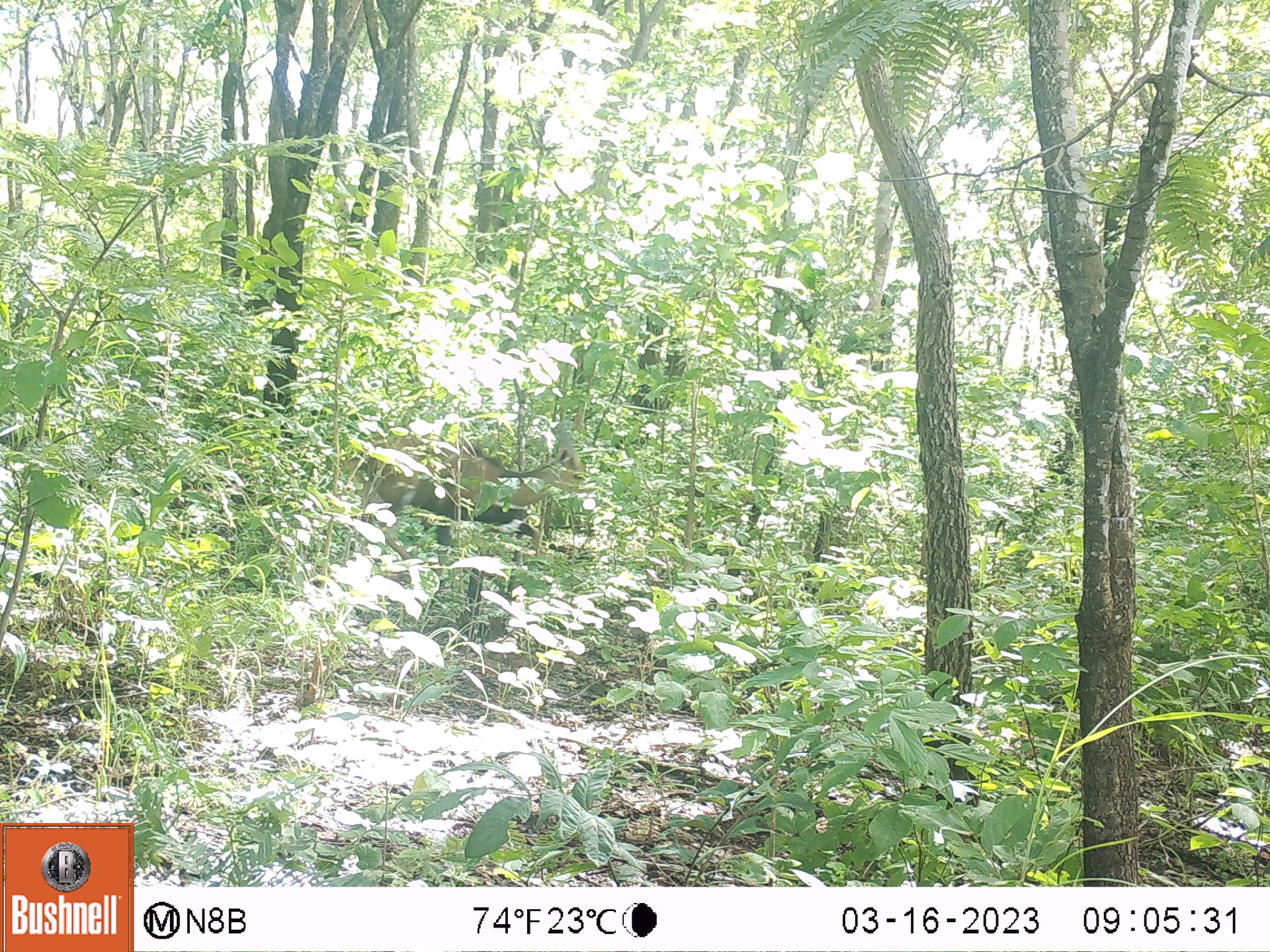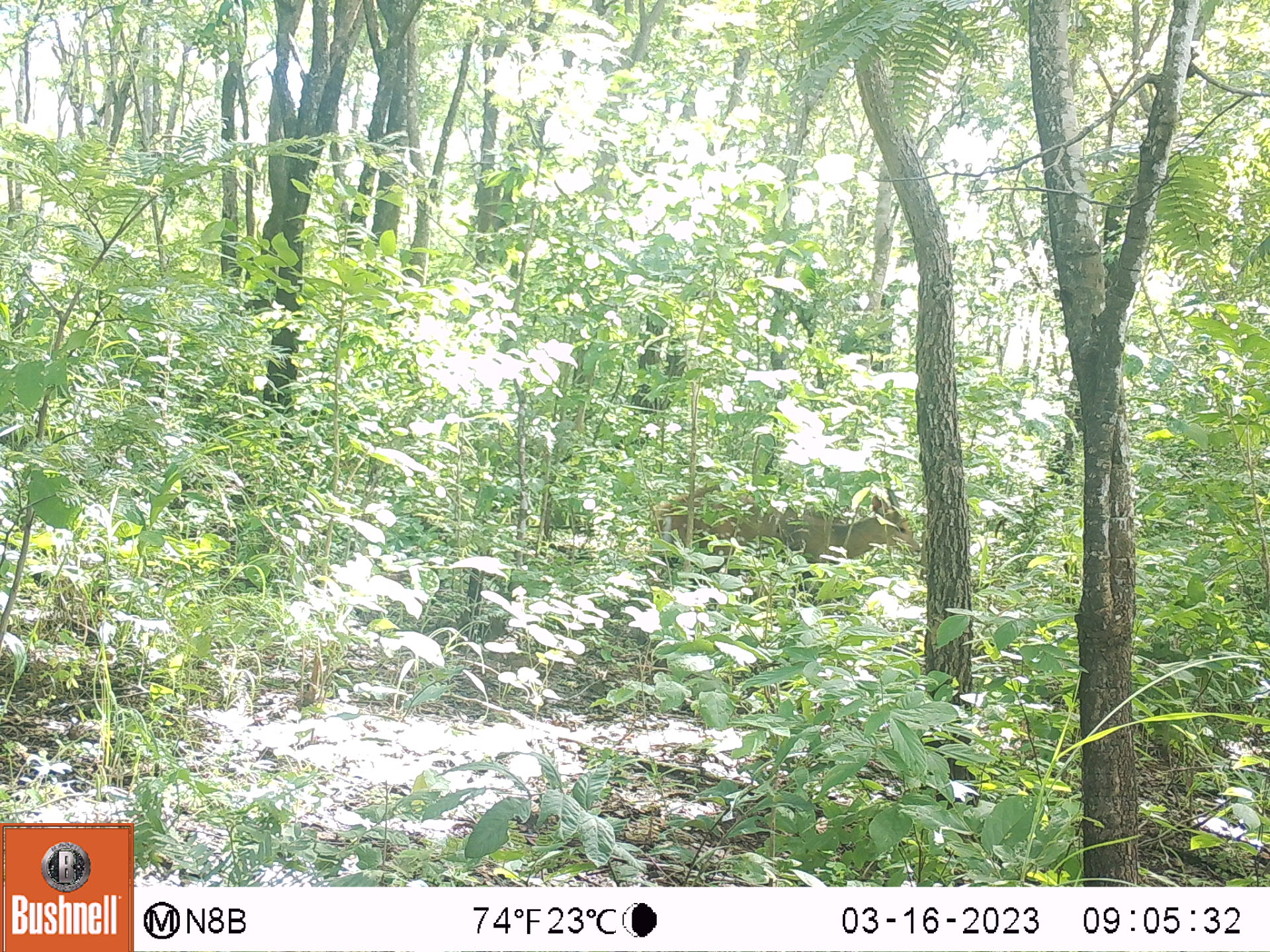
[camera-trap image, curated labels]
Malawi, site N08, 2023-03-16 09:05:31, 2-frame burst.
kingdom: Animalia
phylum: Chordata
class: Mammalia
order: Artiodactyla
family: Bovidae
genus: Tragelaphus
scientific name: Tragelaphus sylvaticus sylvaticus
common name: cape bushbuck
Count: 1.